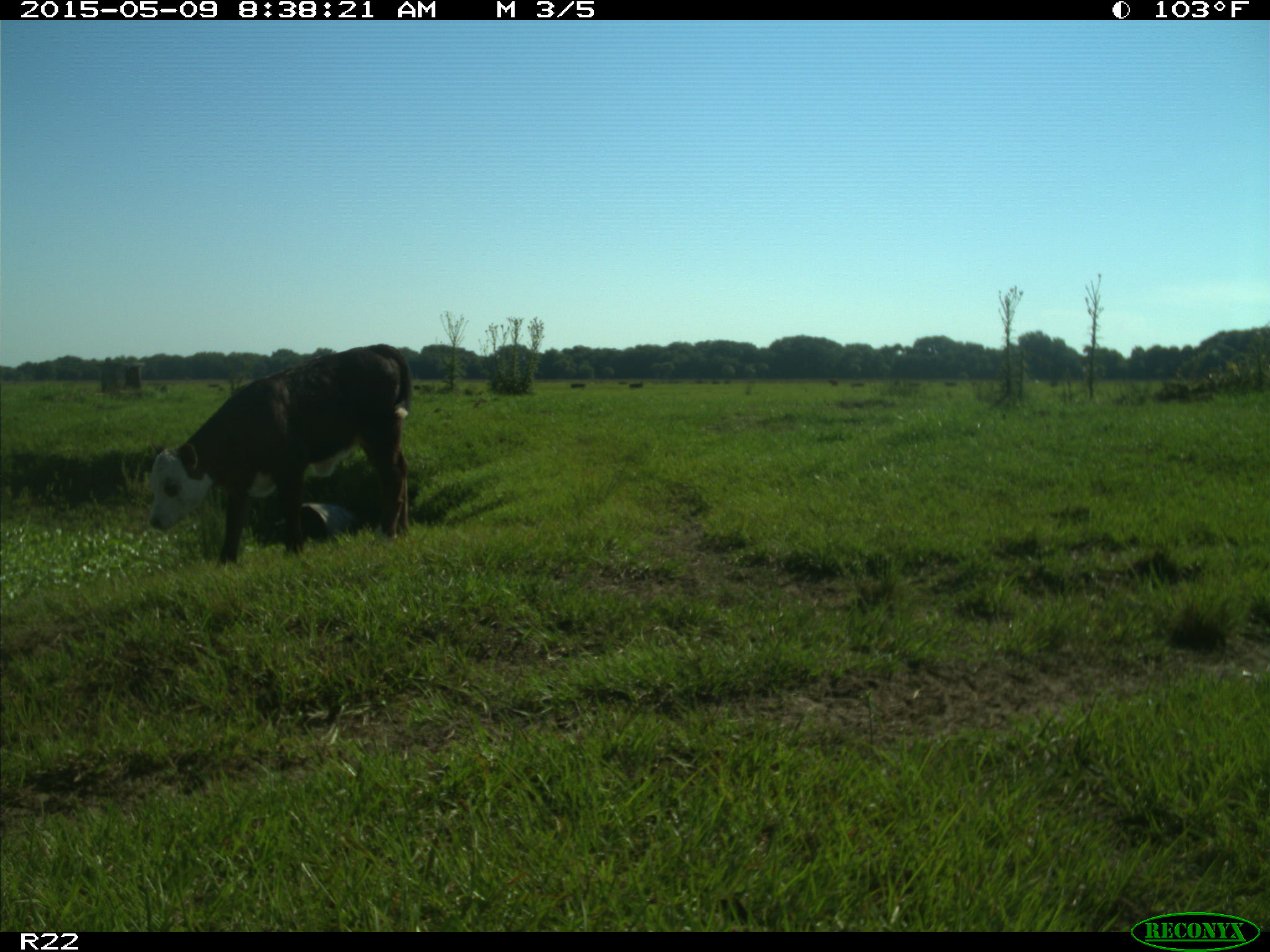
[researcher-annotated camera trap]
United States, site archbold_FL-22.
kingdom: Animalia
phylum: Chordata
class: Mammalia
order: Artiodactyla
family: Bovidae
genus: Bos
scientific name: Bos taurus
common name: domestic cow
Bos taurus (domestic cow).